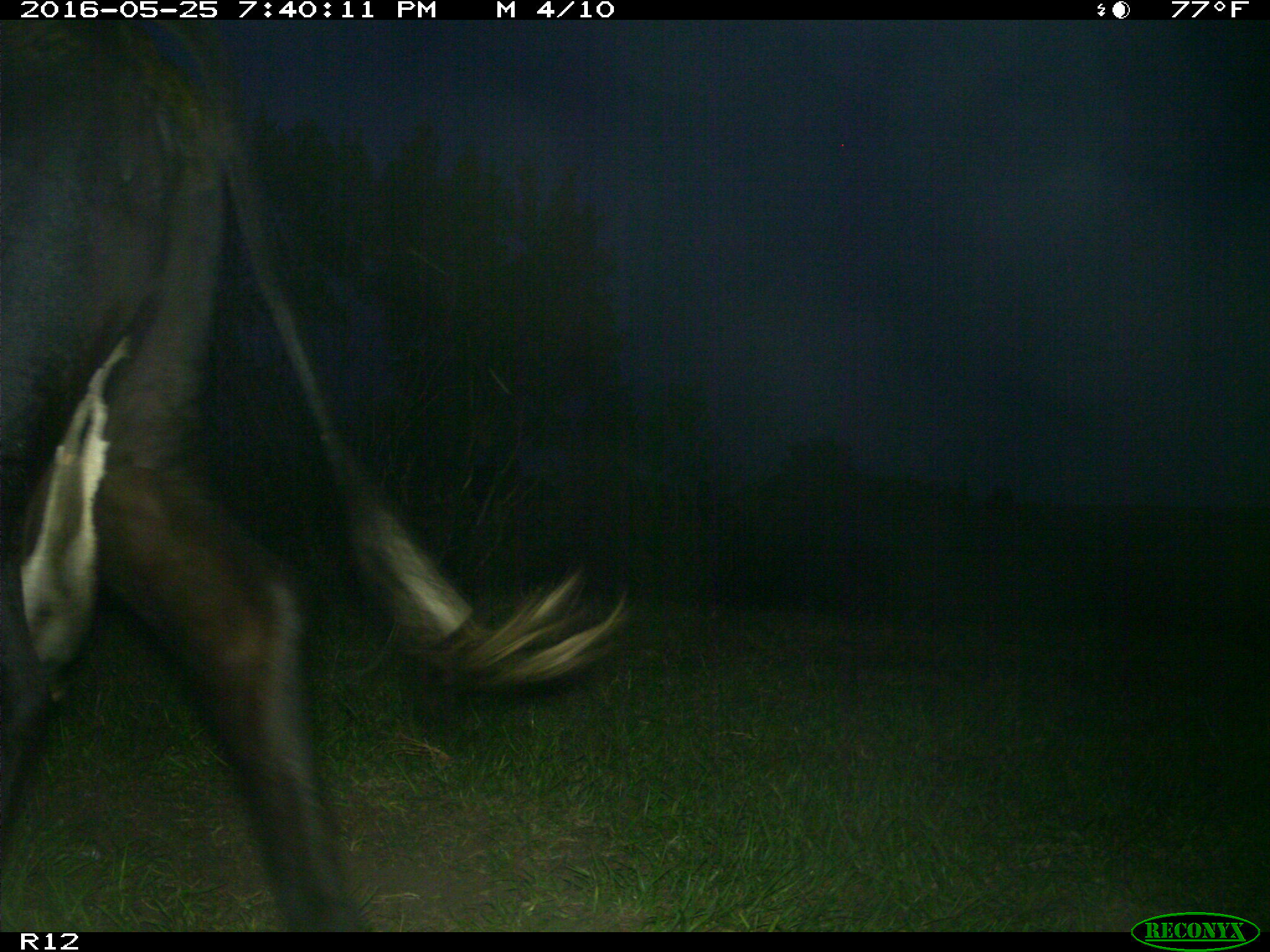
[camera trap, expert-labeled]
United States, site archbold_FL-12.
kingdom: Animalia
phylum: Chordata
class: Mammalia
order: Artiodactyla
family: Bovidae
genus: Bos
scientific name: Bos taurus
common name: domestic cow